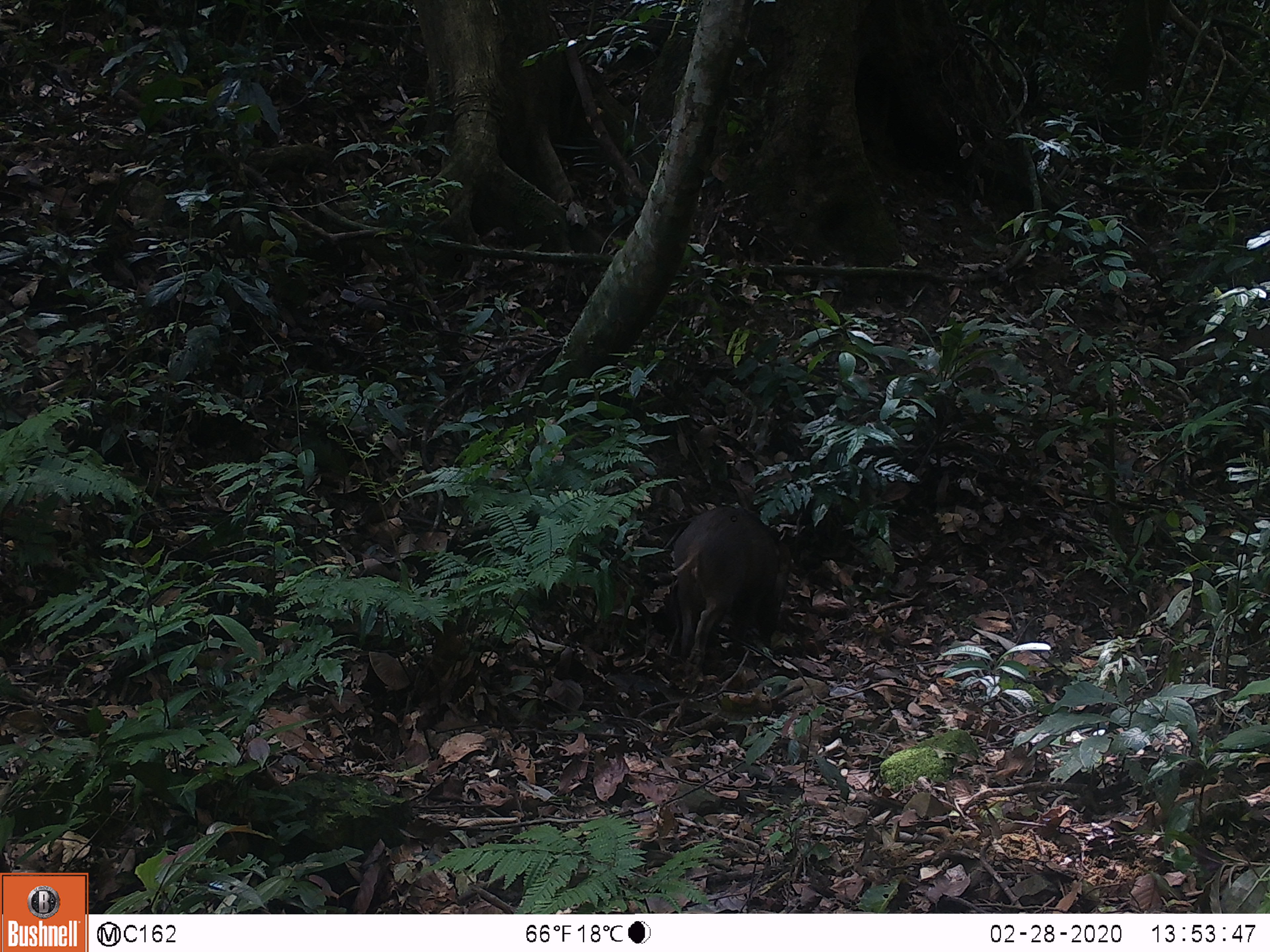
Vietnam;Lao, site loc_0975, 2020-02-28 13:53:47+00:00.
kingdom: Animalia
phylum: Chordata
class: Mammalia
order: Artiodactyla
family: Suidae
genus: Sus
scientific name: Sus scrofa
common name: eurasian wild pig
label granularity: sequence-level